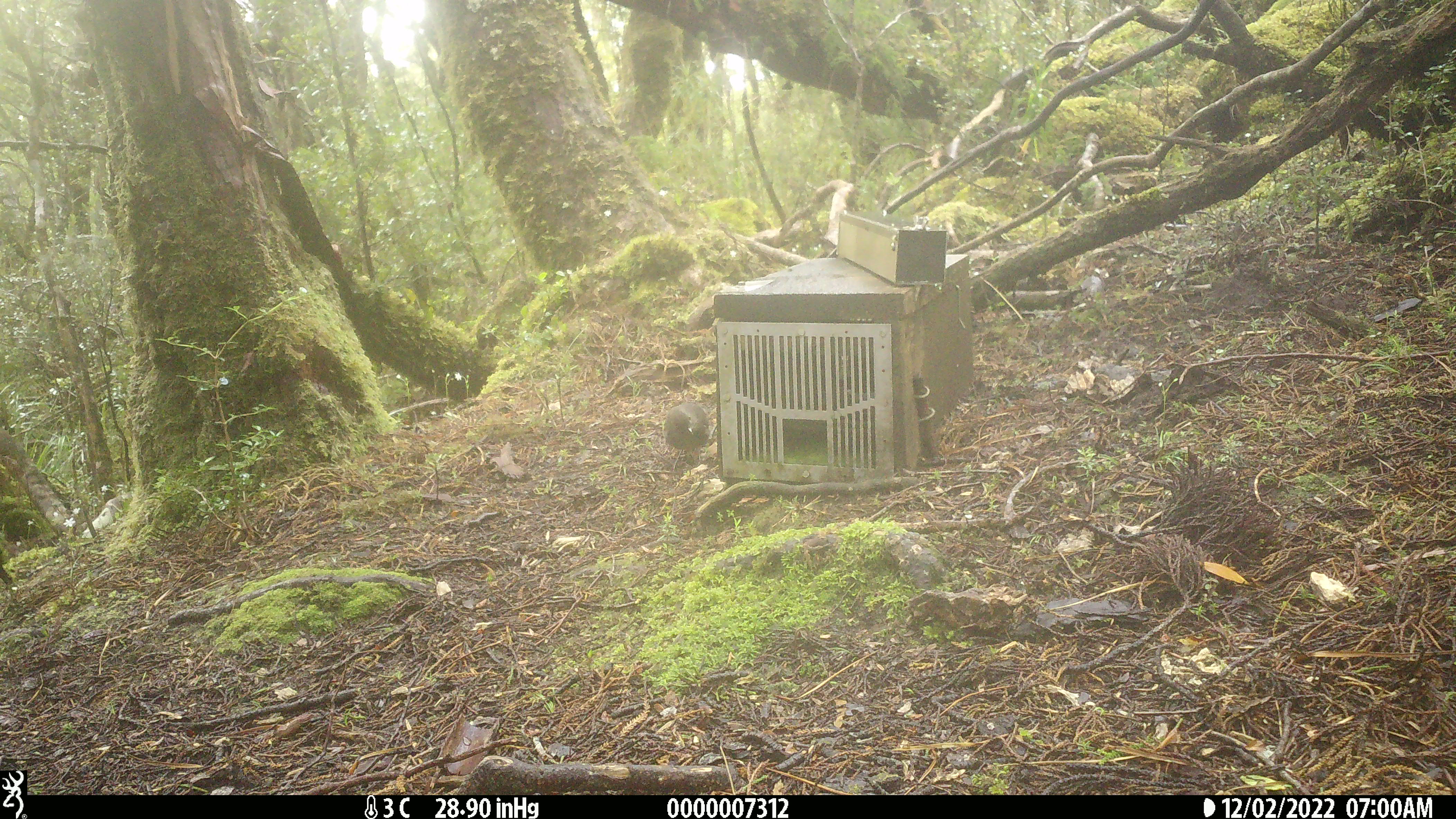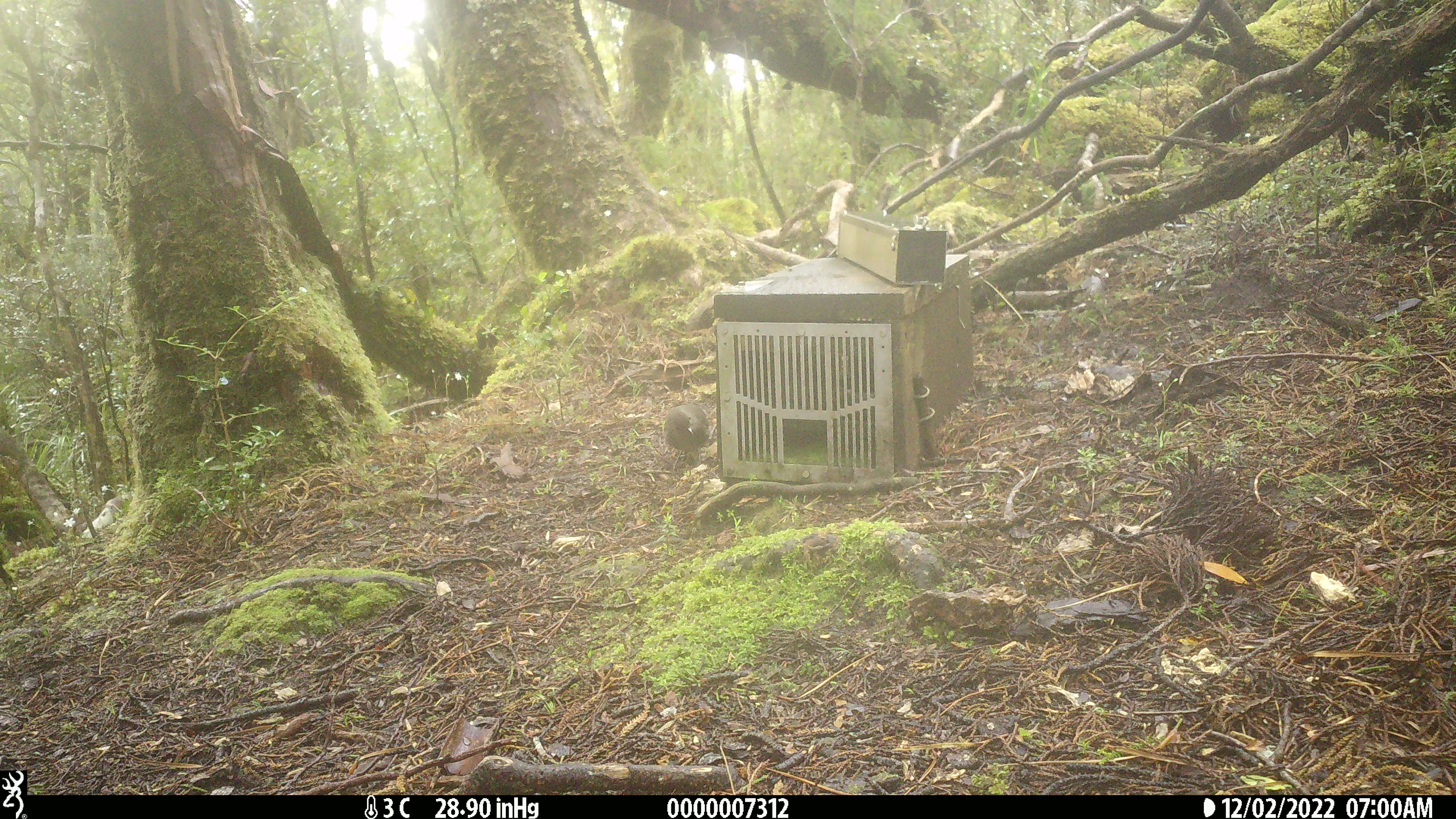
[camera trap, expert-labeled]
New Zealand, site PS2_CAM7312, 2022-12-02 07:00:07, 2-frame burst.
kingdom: Animalia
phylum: Chordata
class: Aves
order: Passeriformes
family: Petroicidae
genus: Petroica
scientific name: Petroica australis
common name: new zealand robin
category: robin